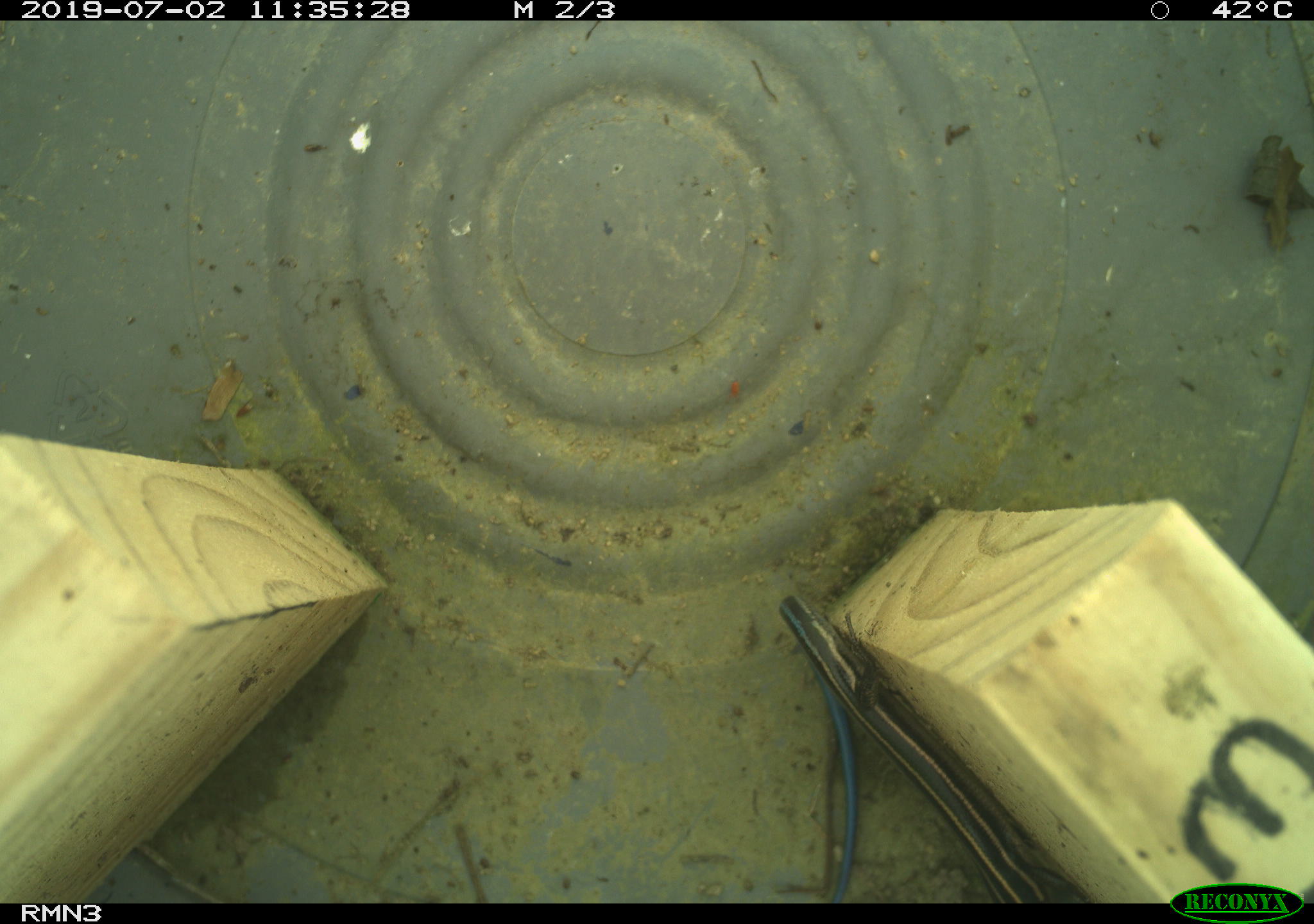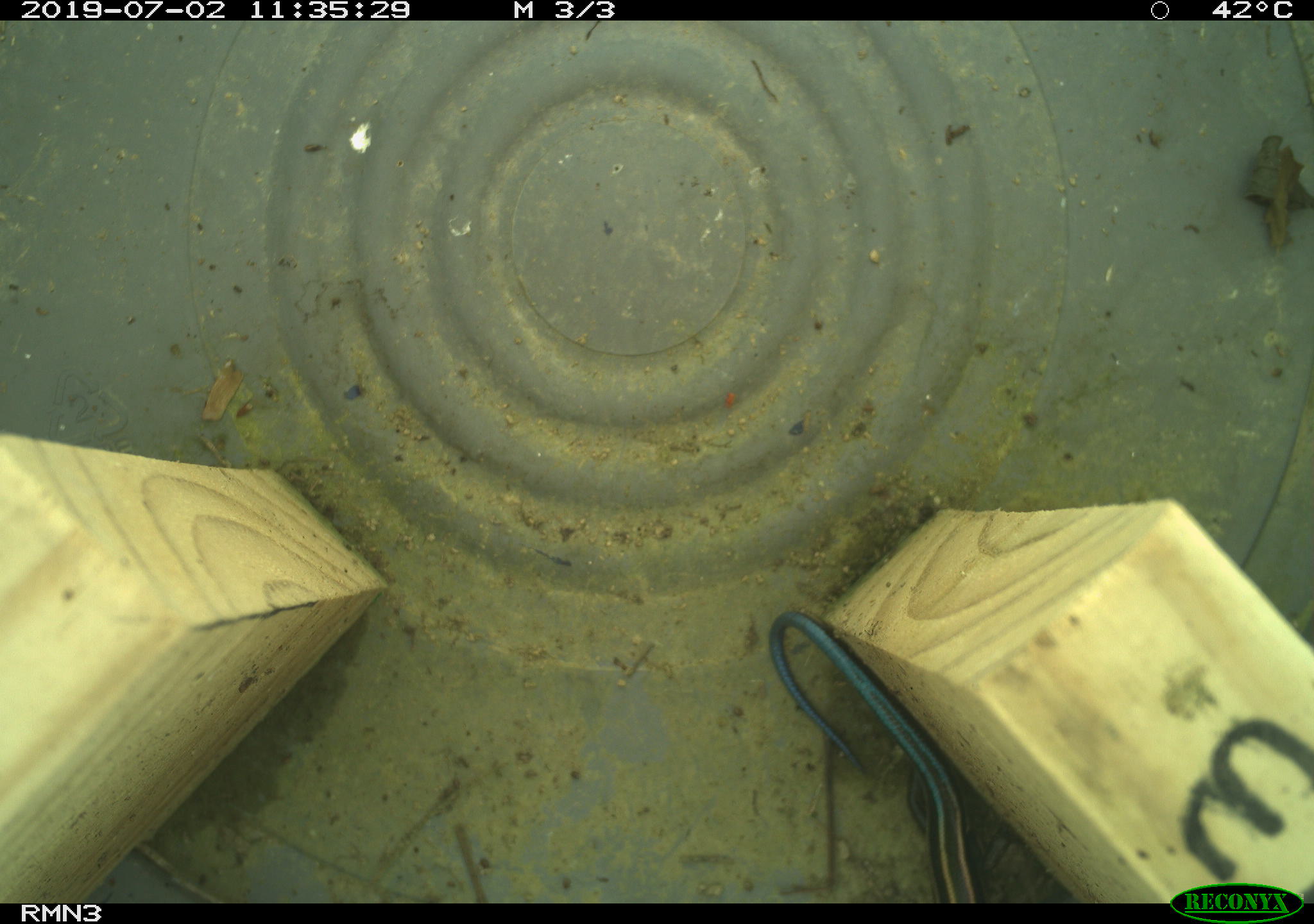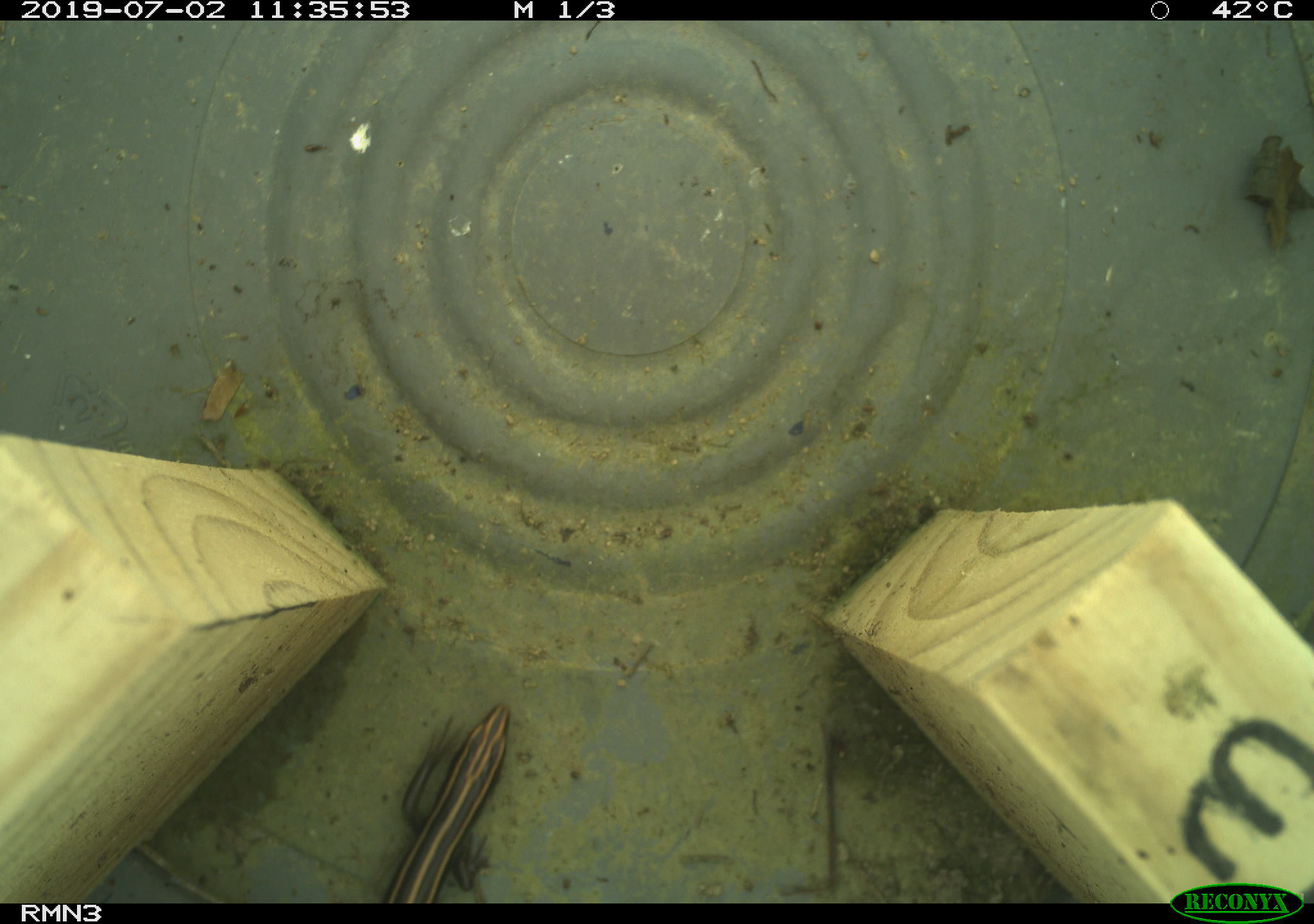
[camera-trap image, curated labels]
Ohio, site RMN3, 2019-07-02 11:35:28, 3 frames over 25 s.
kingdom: Animalia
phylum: Chordata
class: Reptilia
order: Squamata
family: Scincidae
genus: Plestiodon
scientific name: Plestiodon fasciatus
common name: common five-lined skink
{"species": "common five-lined skink (Plestiodon fasciatus)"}